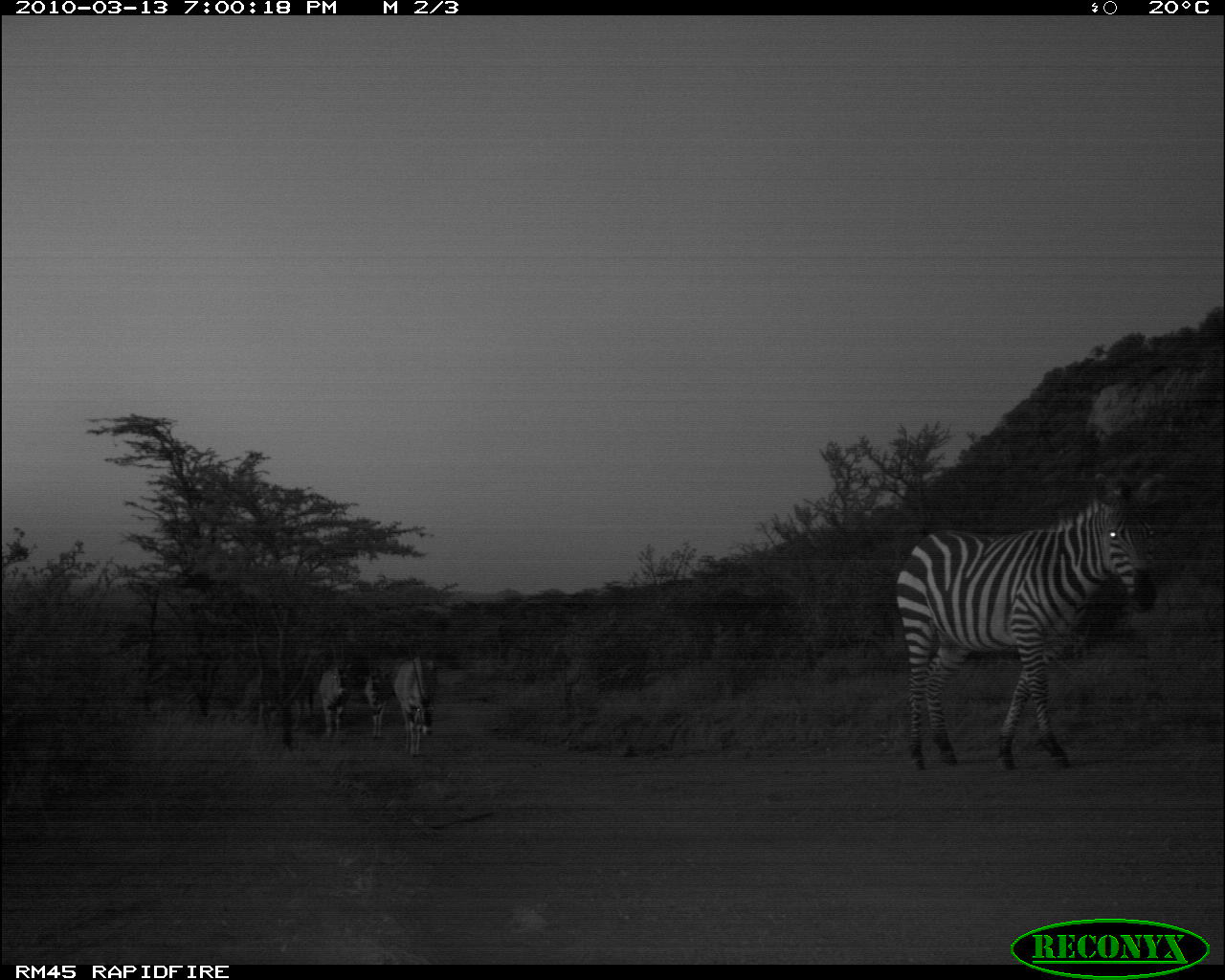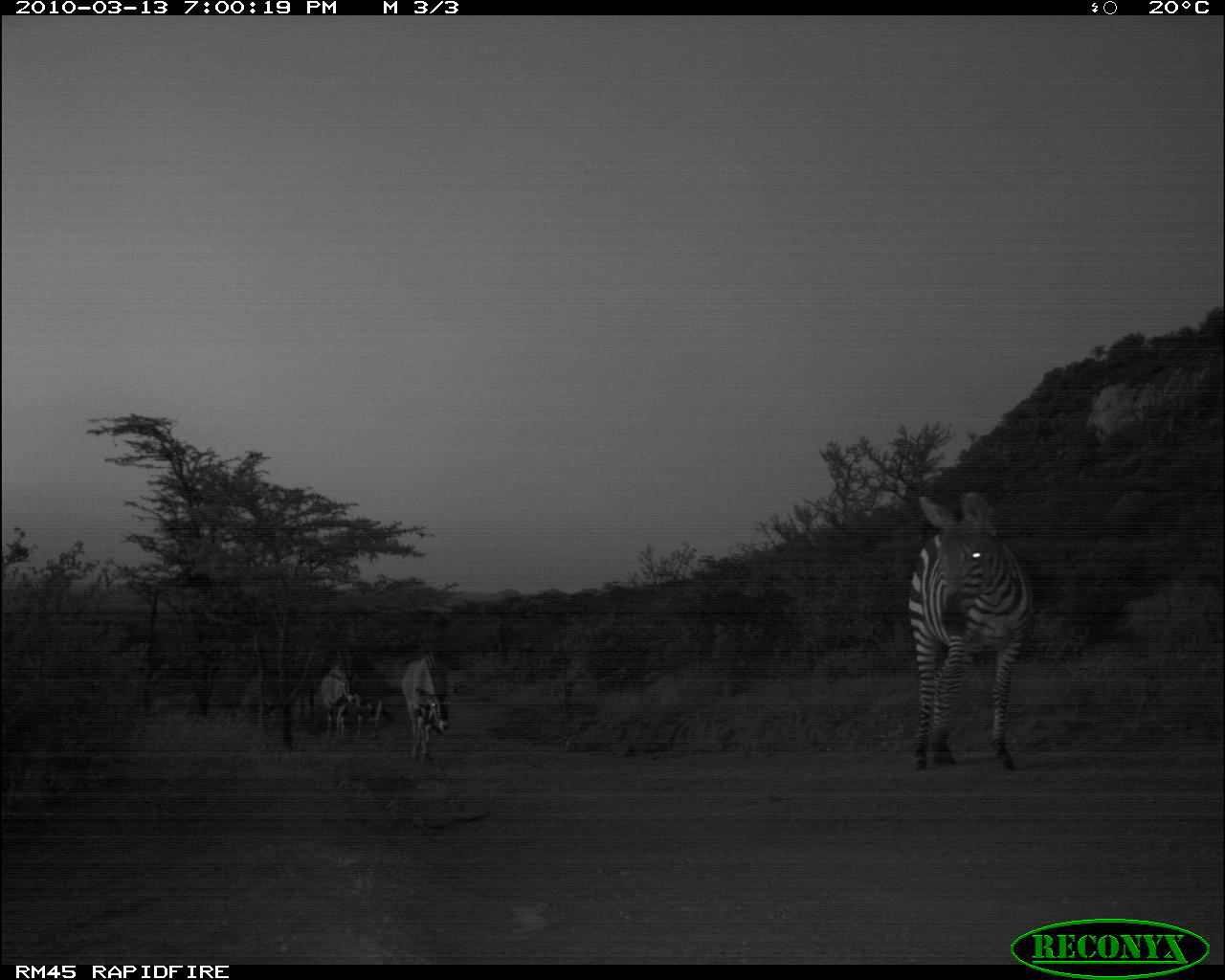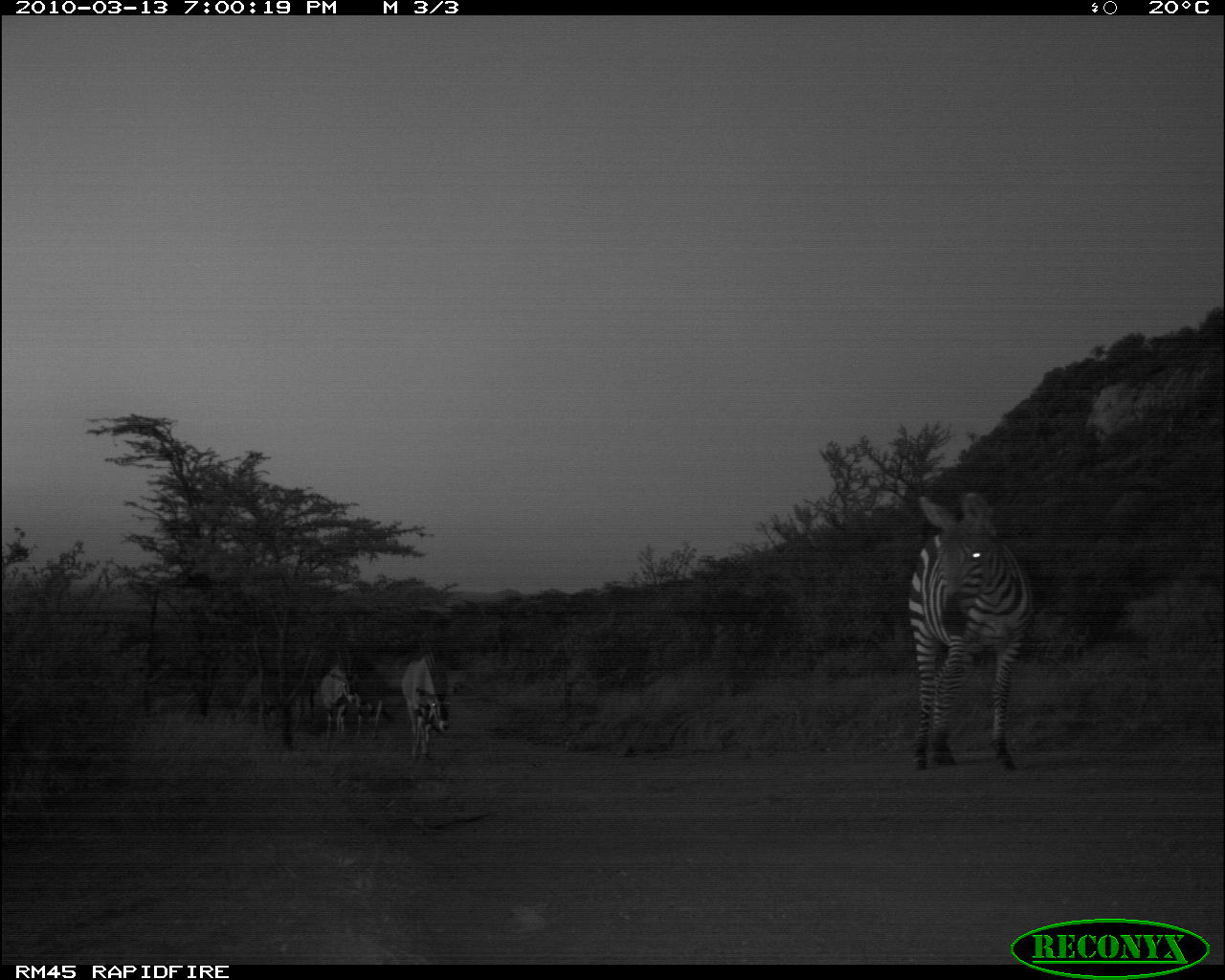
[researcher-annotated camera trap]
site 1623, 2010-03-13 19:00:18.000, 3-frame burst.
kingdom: Animalia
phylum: Chordata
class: Mammalia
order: Artiodactyla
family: Bovidae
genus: Oryx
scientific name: Oryx beisa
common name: east african oryx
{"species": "Oryx beisa (east african oryx)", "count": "3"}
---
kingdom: Animalia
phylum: Chordata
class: Mammalia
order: Perissodactyla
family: Equidae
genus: Equus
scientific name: Equus quagga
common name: plains zebra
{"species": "Equus quagga (plains zebra)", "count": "1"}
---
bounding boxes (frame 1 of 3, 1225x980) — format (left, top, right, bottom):
oryx beisa: (894, 470, 1167, 771); (394, 656, 442, 757); (319, 635, 353, 741); (363, 664, 393, 736)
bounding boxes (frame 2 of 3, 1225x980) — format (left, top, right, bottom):
equus quagga: (907, 491, 1035, 772); (400, 650, 452, 760); (320, 647, 359, 738); (356, 660, 398, 738)